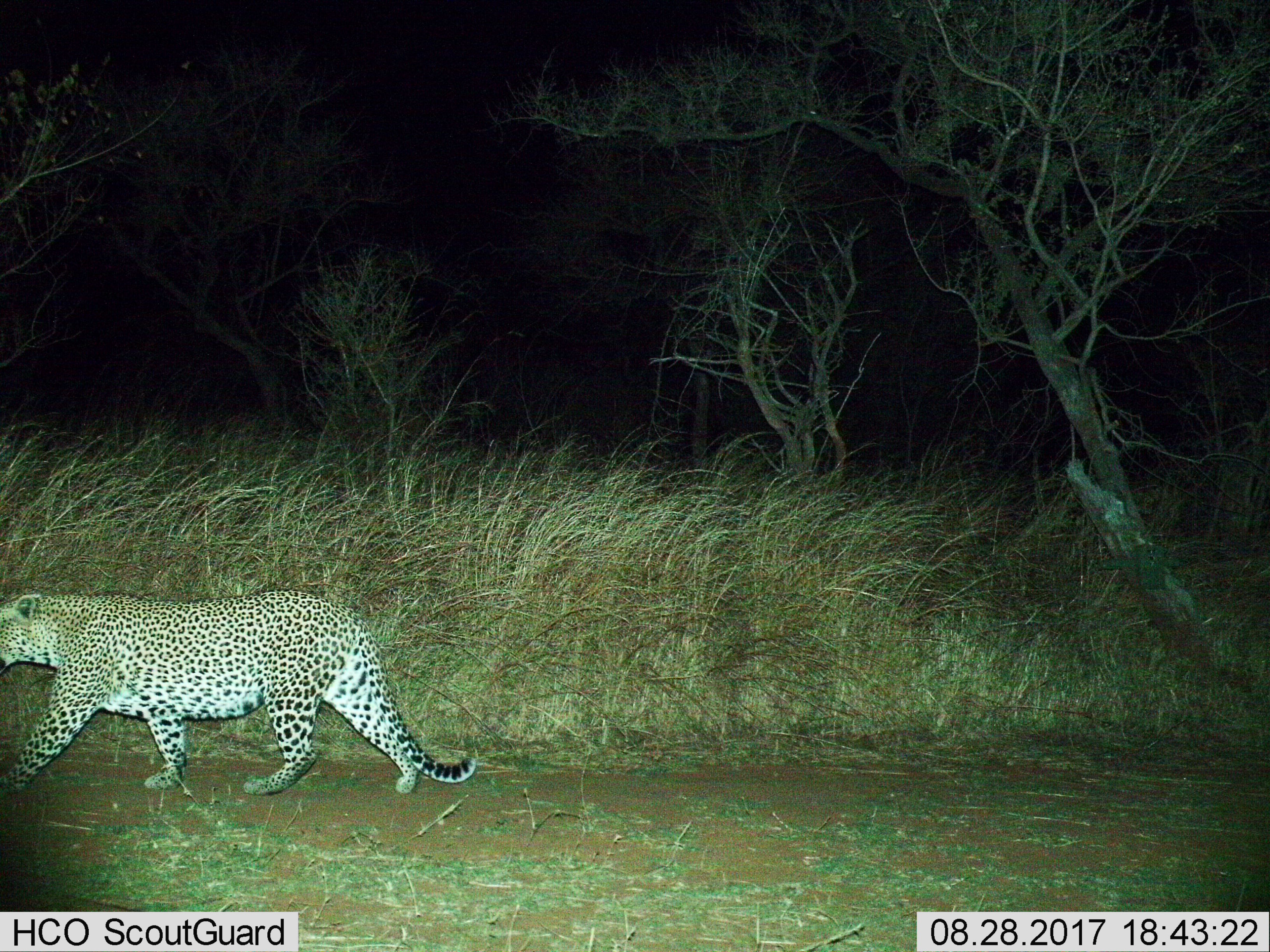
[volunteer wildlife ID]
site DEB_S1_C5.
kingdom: Animalia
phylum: Chordata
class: Mammalia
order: Carnivora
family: Felidae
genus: Panthera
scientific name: Panthera pardus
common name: leopard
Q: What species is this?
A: Leopard (Panthera pardus).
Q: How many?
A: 1.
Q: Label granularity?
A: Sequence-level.